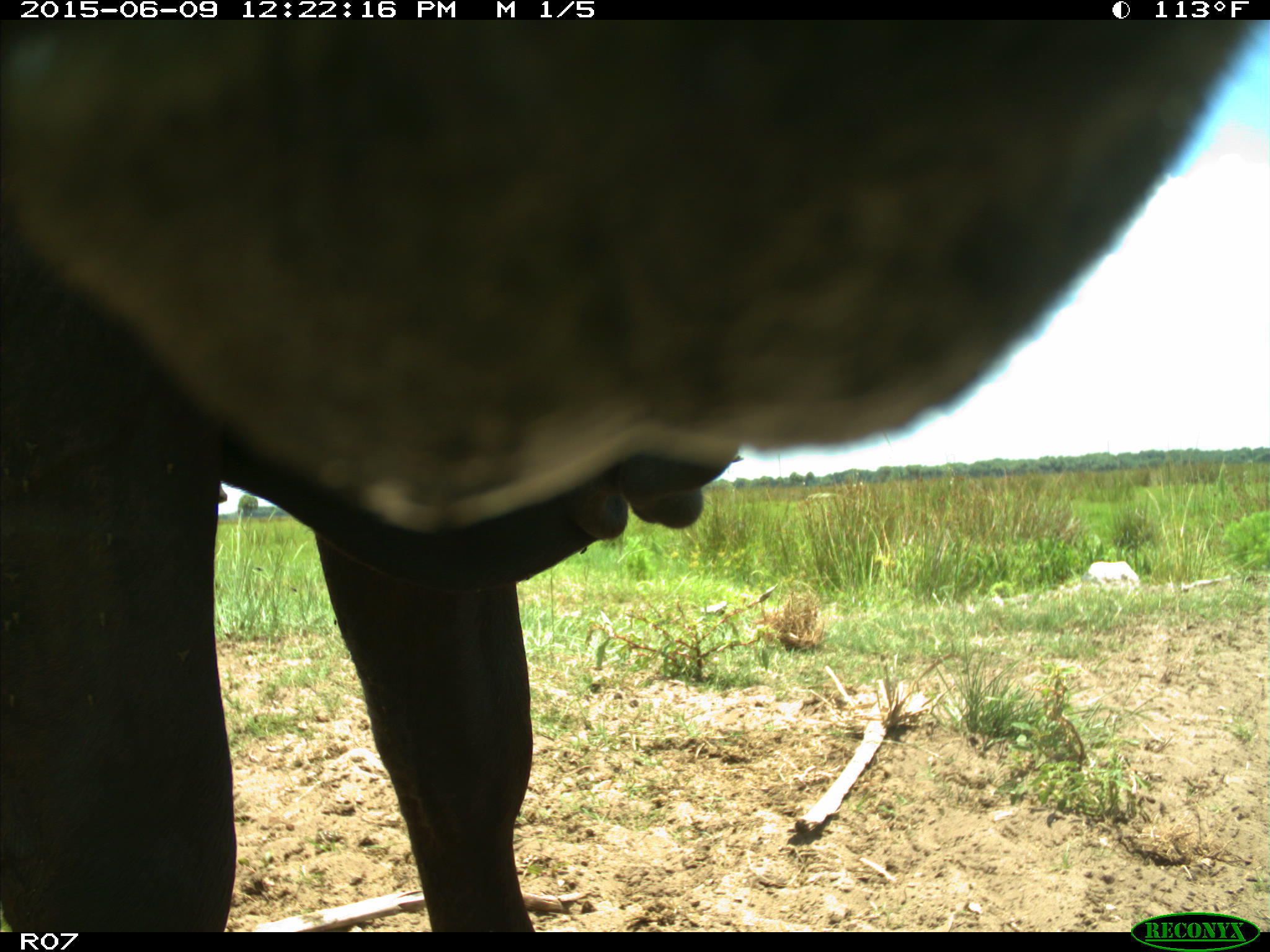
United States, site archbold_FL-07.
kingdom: Animalia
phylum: Chordata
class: Mammalia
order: Artiodactyla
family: Bovidae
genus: Bos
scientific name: Bos taurus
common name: domestic cow